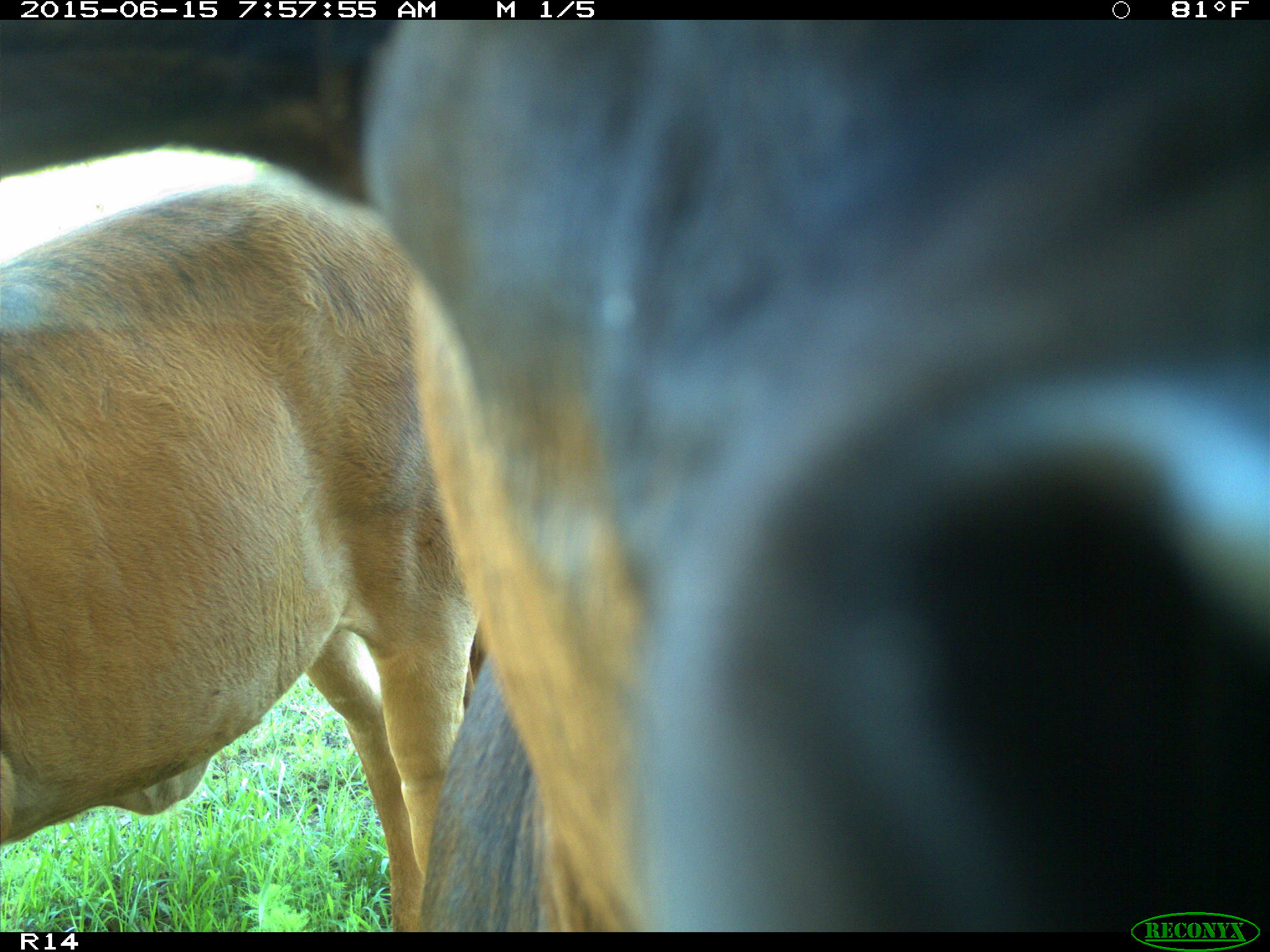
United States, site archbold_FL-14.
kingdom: Animalia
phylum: Chordata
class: Mammalia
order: Artiodactyla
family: Bovidae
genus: Bos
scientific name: Bos taurus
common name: domestic cow